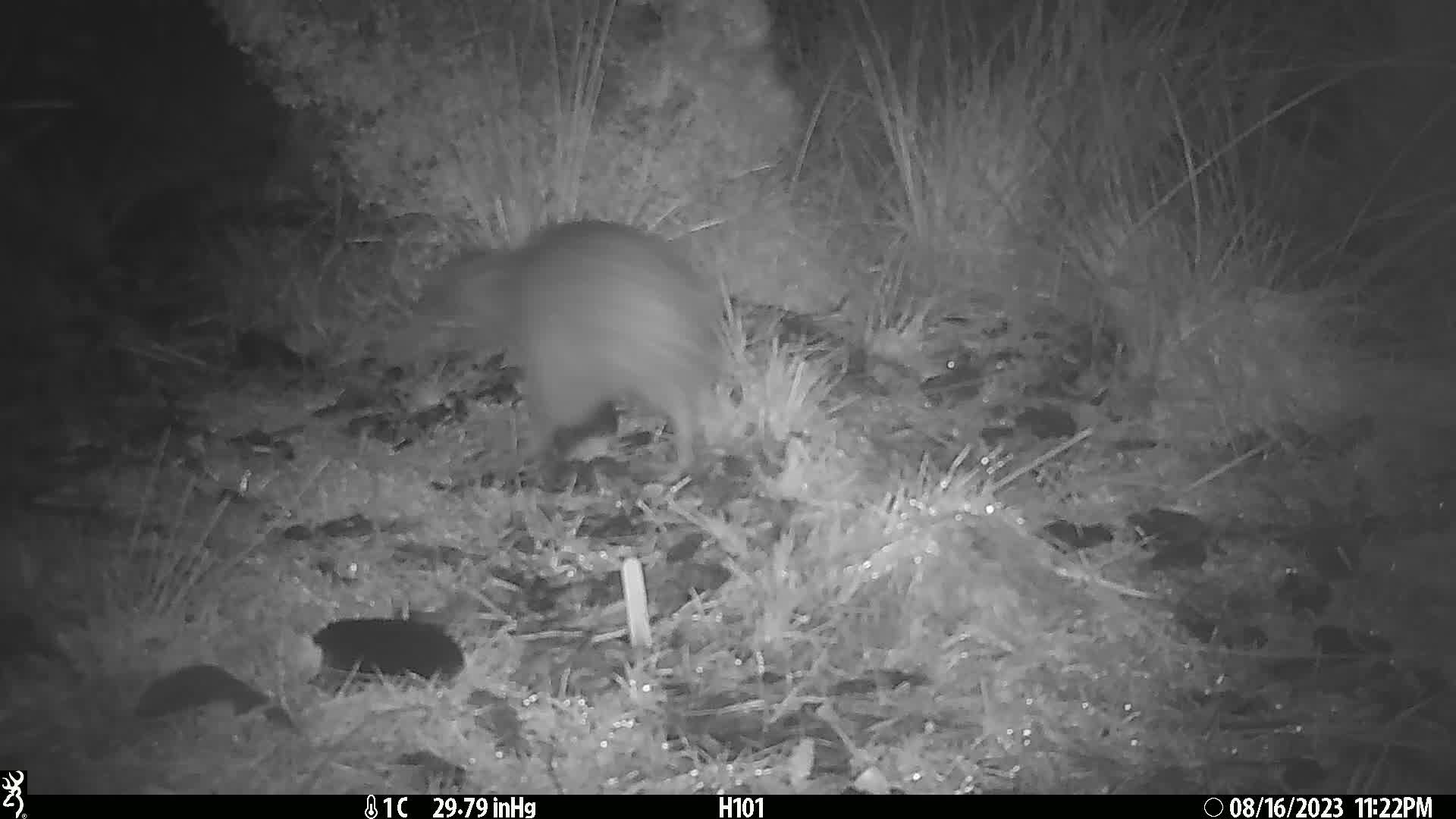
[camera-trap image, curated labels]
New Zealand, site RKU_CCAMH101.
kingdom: Animalia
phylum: Chordata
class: Aves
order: Apterygiformes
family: Apterygidae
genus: Apteryx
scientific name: Apteryx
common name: kiwi